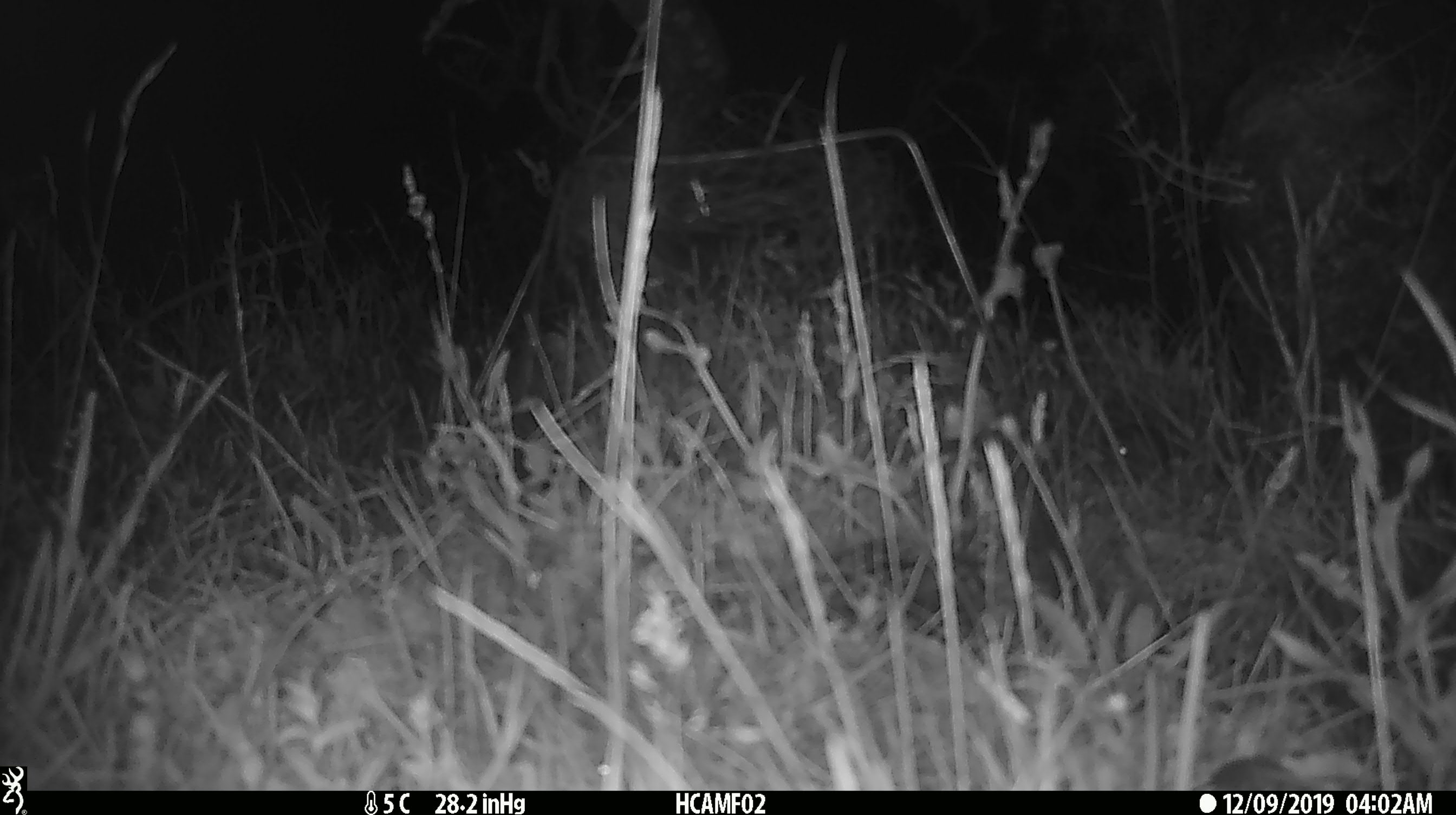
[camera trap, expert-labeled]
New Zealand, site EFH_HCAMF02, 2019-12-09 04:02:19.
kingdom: Animalia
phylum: Chordata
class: Mammalia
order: Rodentia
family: Muridae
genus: Mus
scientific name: Mus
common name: mouse